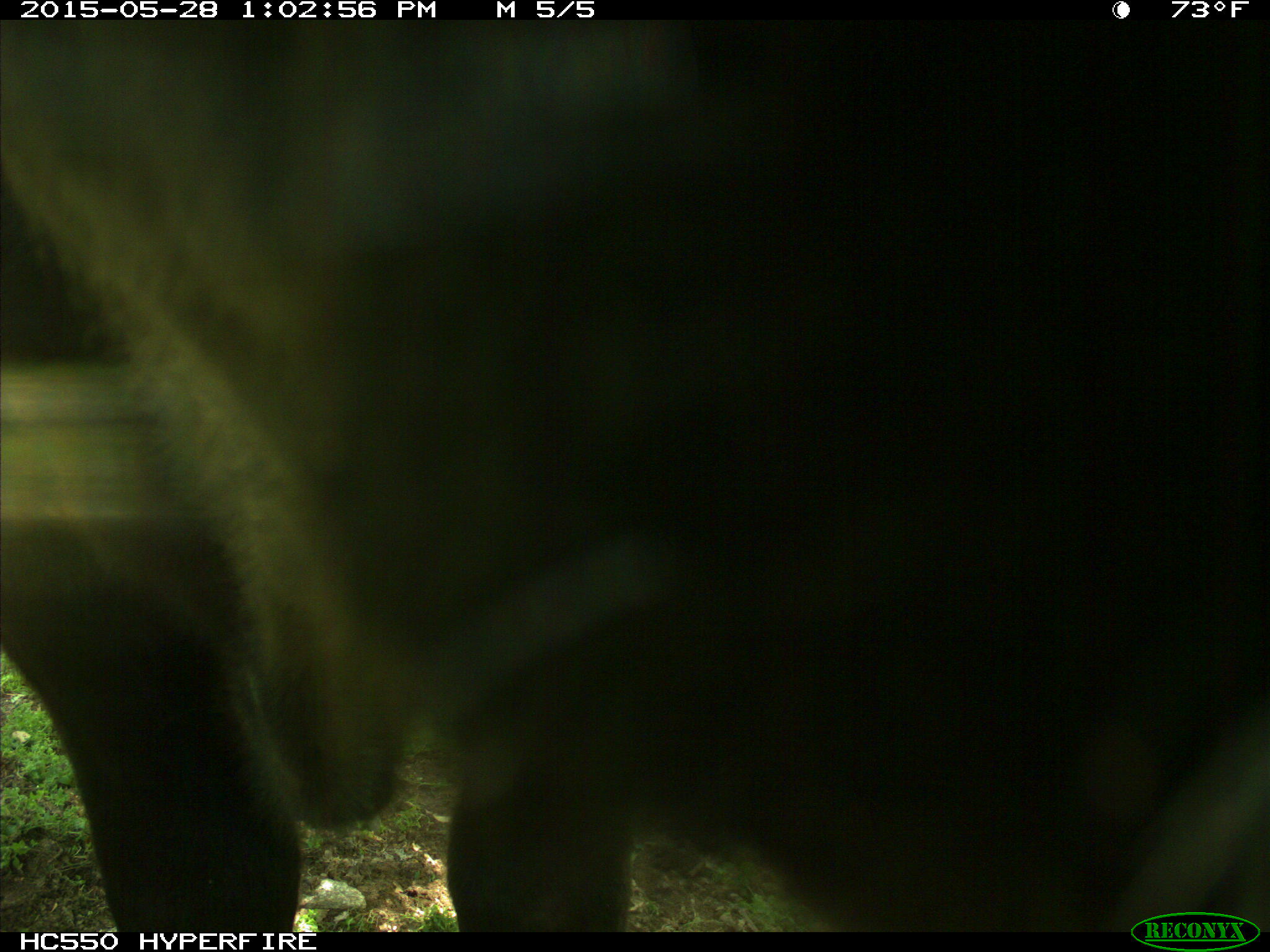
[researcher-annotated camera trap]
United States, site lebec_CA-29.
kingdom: Animalia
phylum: Chordata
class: Mammalia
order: Artiodactyla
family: Bovidae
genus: Bos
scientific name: Bos taurus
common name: domestic cow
Bos taurus (domestic cow).